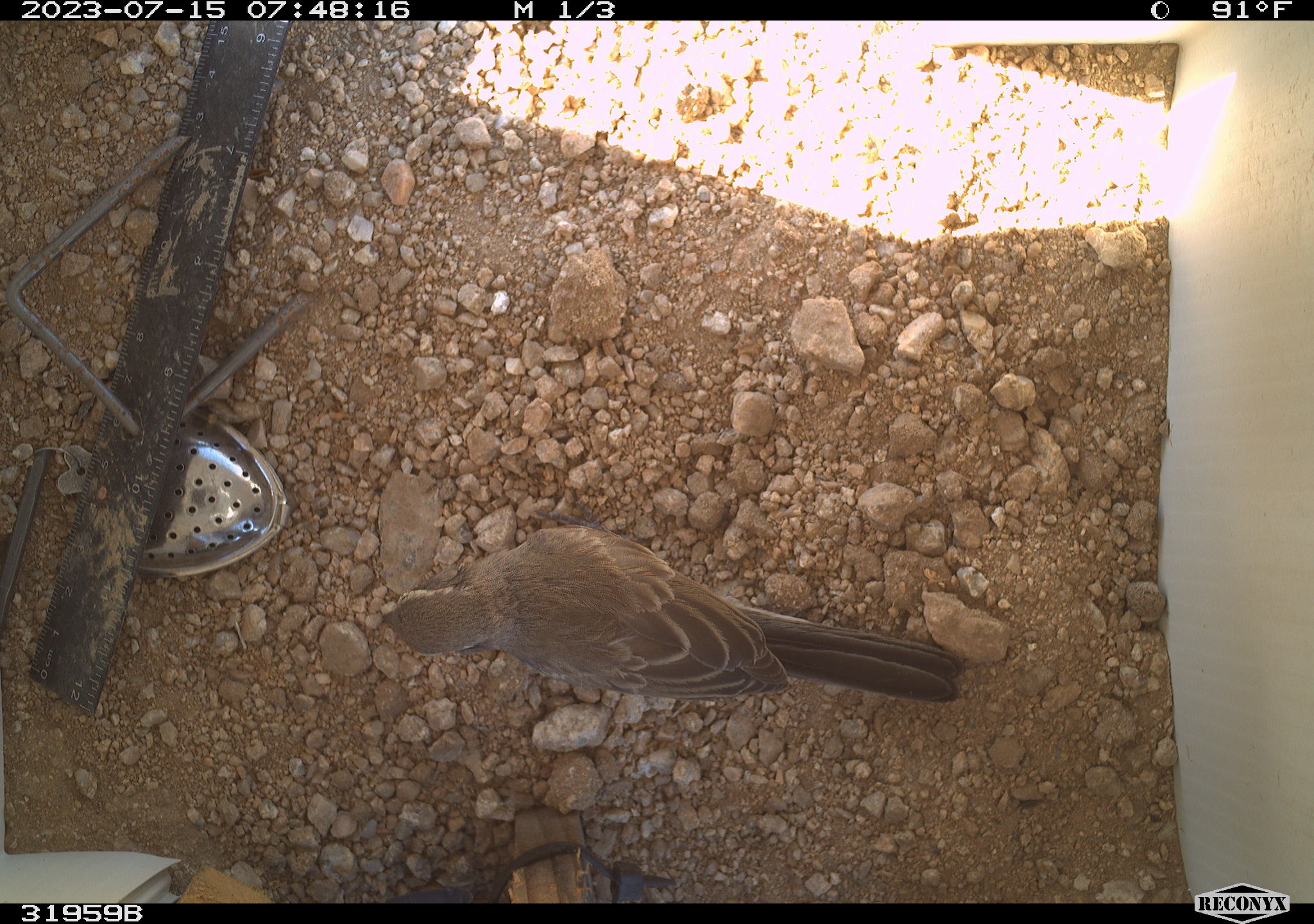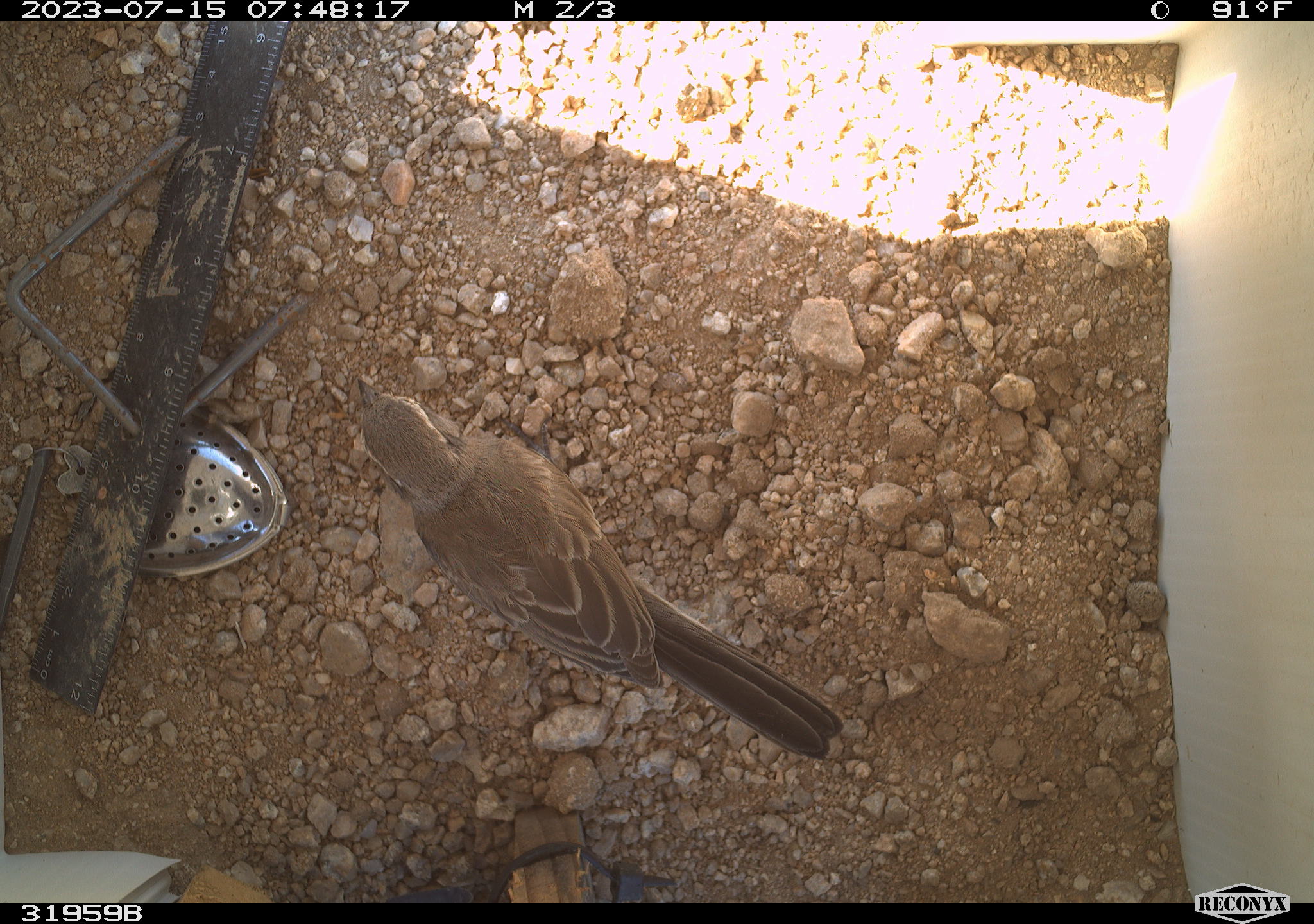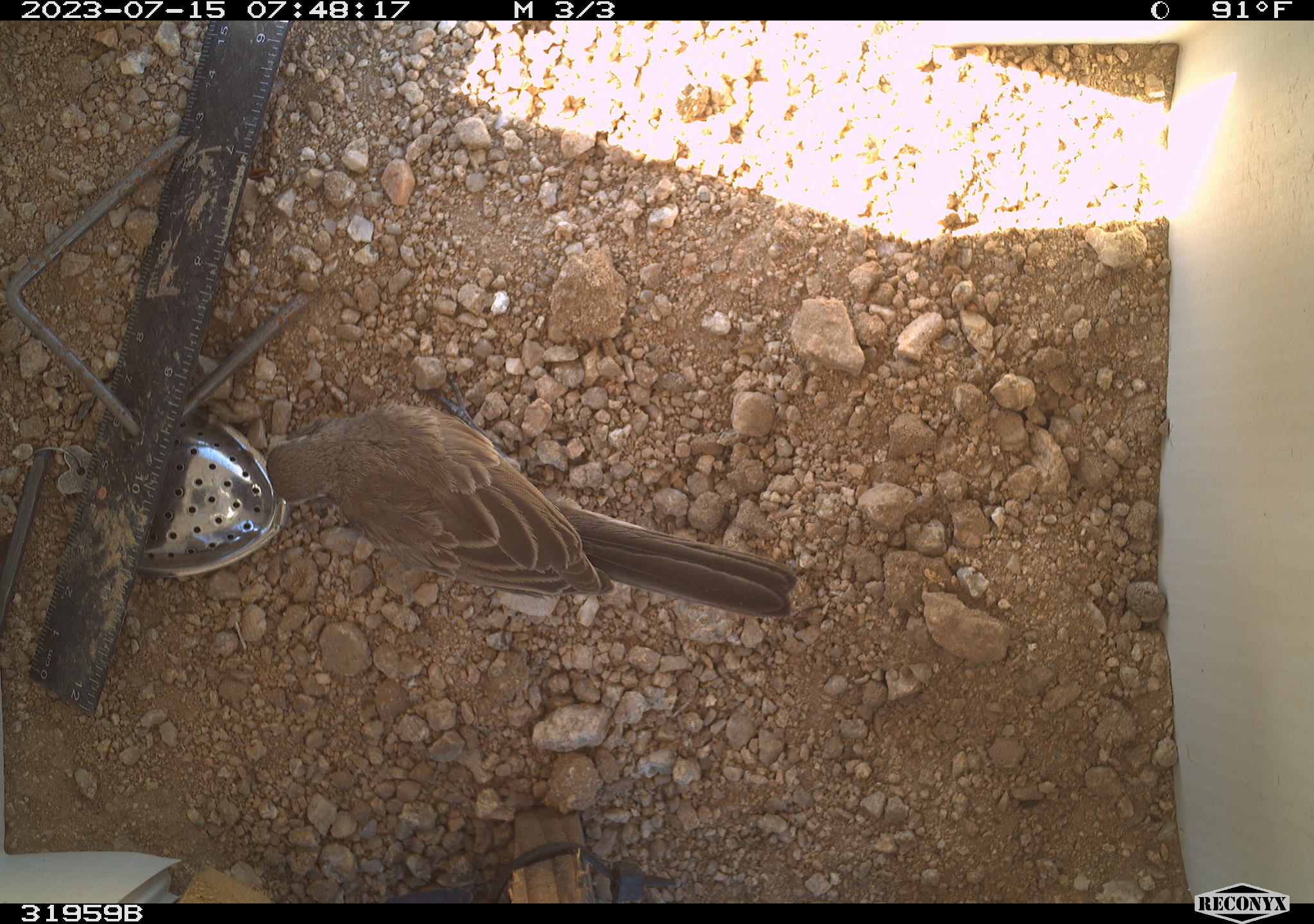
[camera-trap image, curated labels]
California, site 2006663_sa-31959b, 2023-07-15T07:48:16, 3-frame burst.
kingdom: Animalia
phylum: Chordata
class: Aves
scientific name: Aves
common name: bird